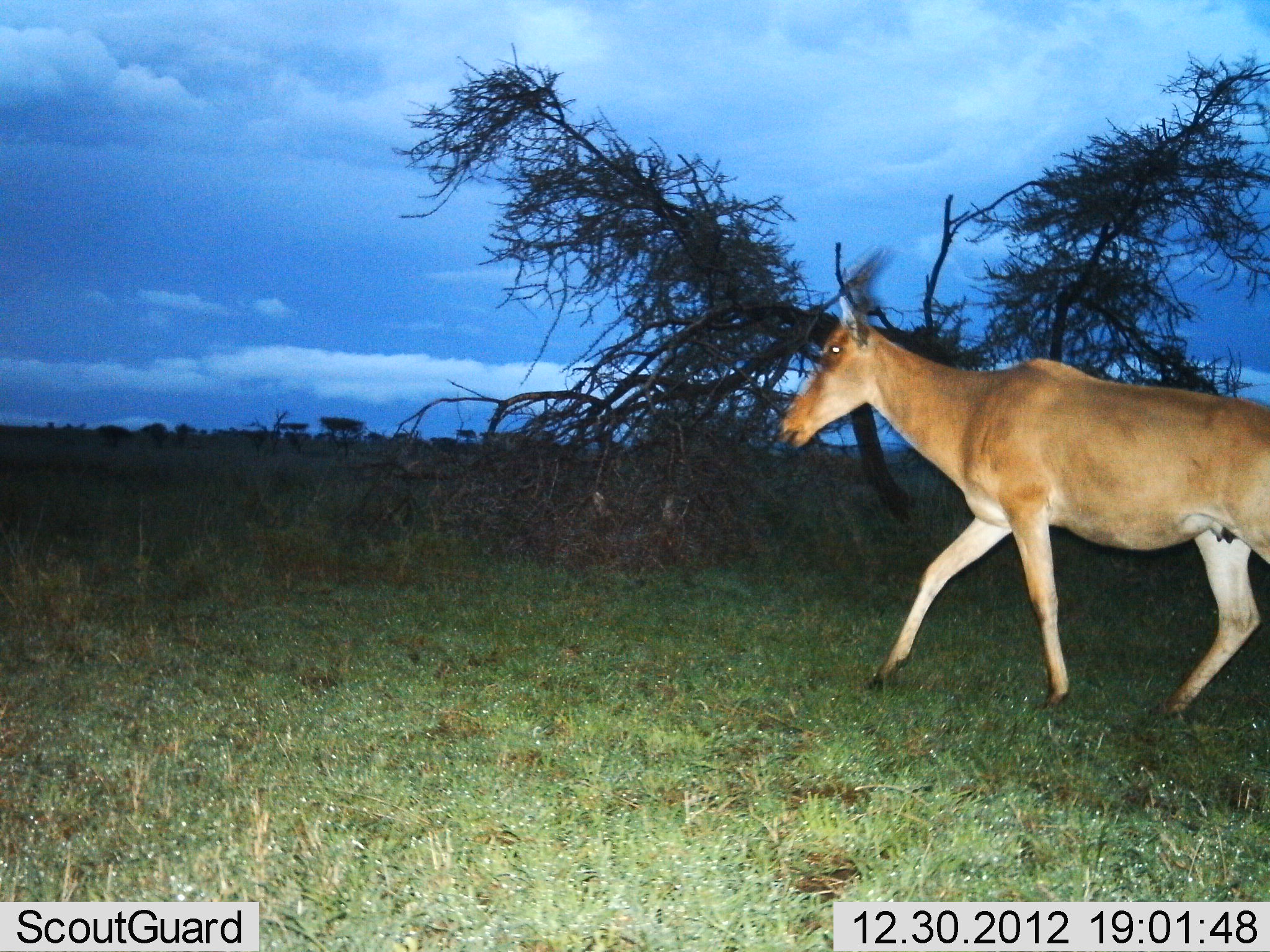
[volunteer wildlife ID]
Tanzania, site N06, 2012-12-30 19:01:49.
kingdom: Animalia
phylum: Chordata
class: Mammalia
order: Artiodactyla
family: Bovidae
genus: Alcelaphus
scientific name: Alcelaphus buselaphus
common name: hartebeest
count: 1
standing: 6%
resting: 0%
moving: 94%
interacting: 0%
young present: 0%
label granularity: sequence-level